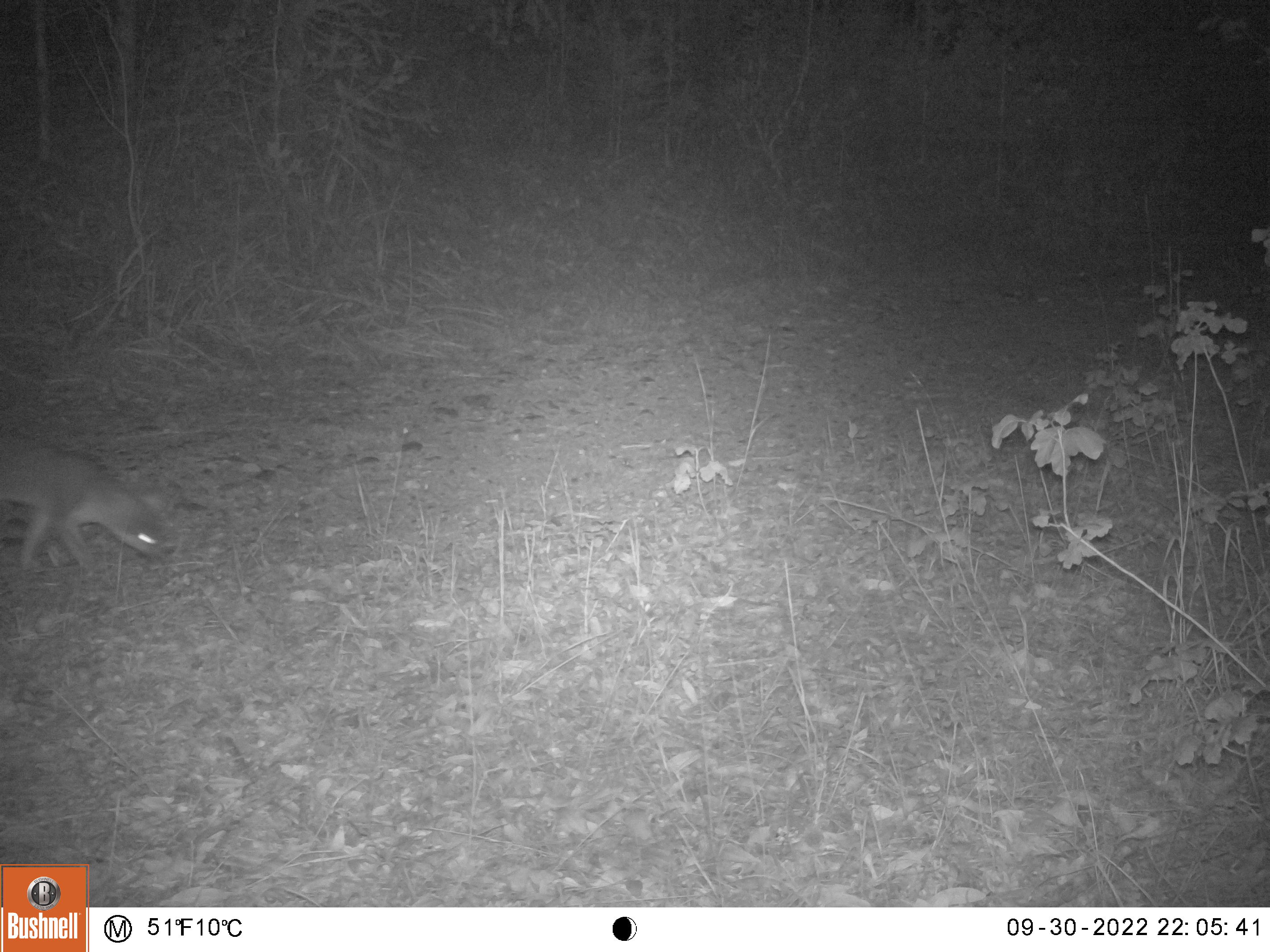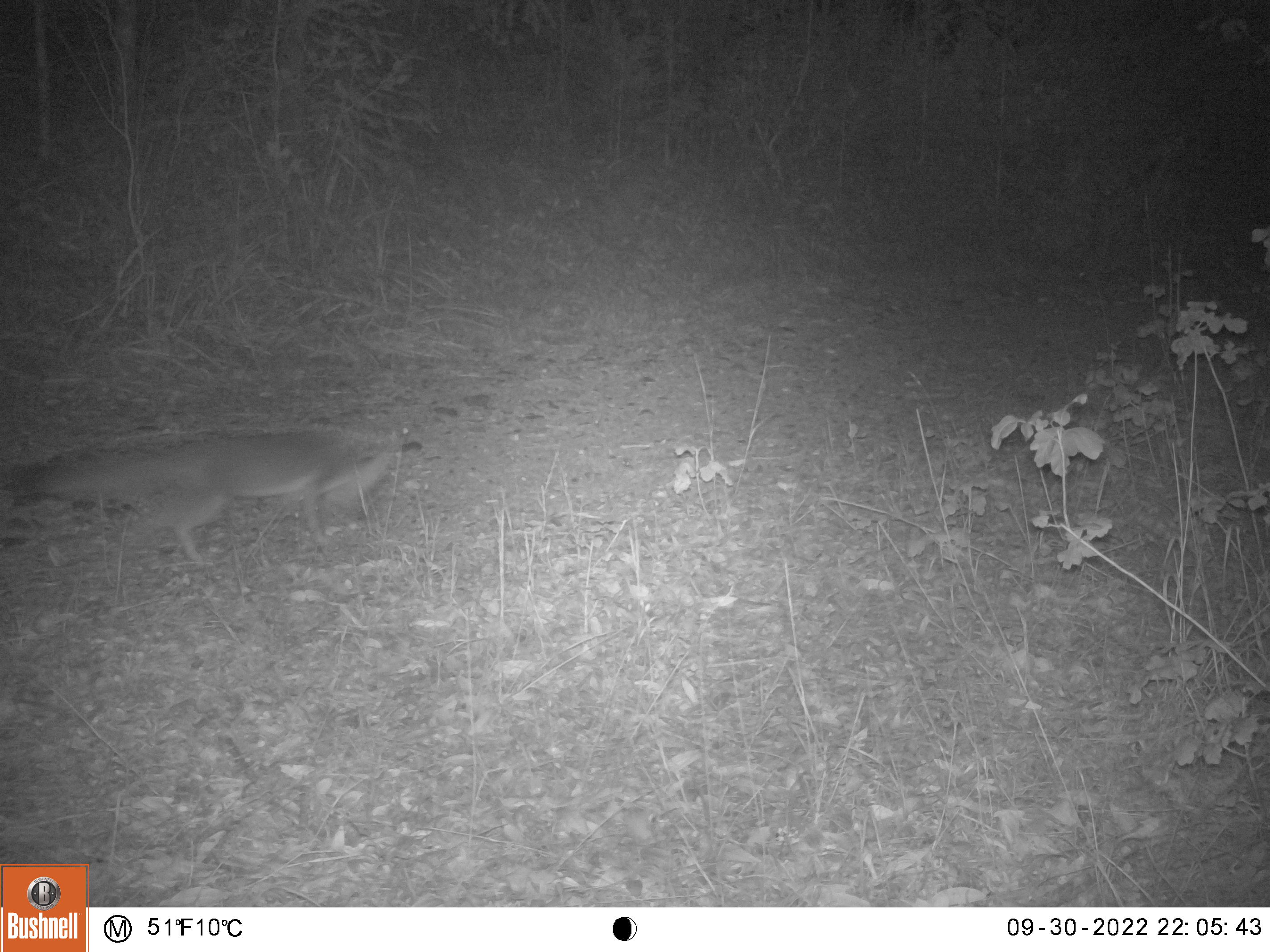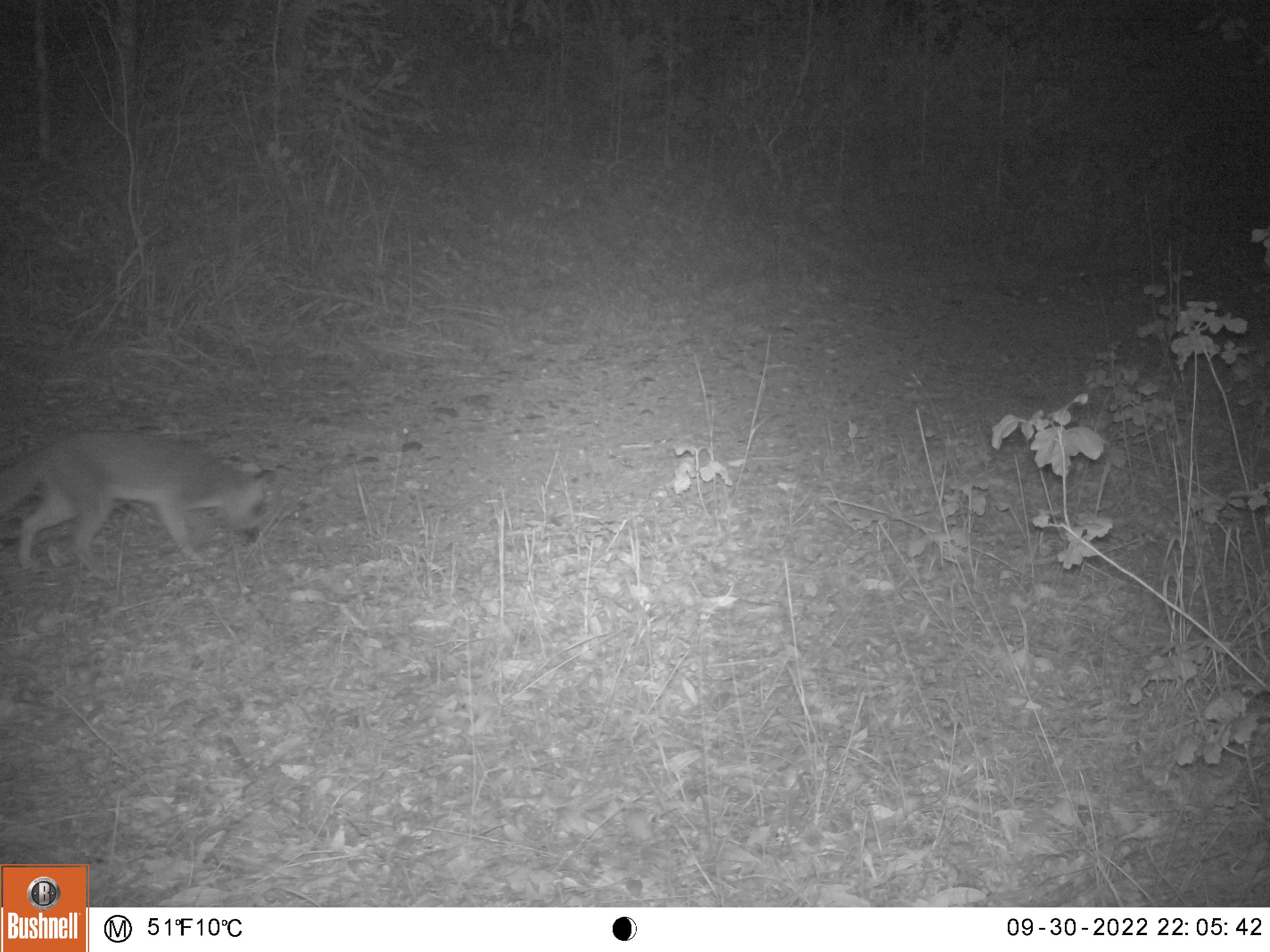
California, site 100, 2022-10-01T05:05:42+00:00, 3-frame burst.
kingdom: Animalia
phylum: Chordata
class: Mammalia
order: Carnivora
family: Canidae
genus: Urocyon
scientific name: Urocyon cinereoargenteus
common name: gray fox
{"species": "gray fox (Urocyon cinereoargenteus)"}